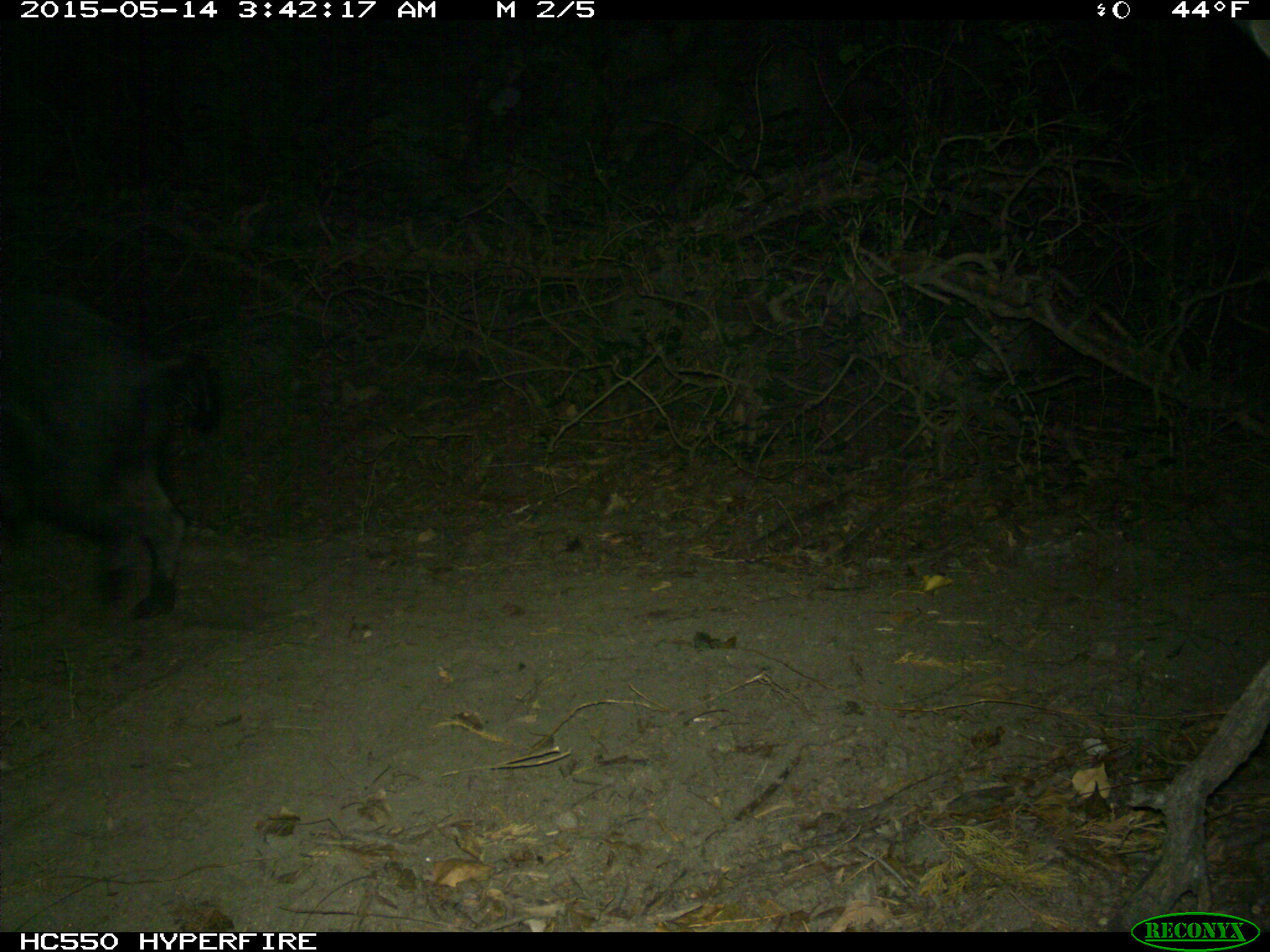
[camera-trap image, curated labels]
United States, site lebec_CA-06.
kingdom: Animalia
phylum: Chordata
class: Mammalia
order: Artiodactyla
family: Suidae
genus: Sus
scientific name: Sus scrofa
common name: wild boar